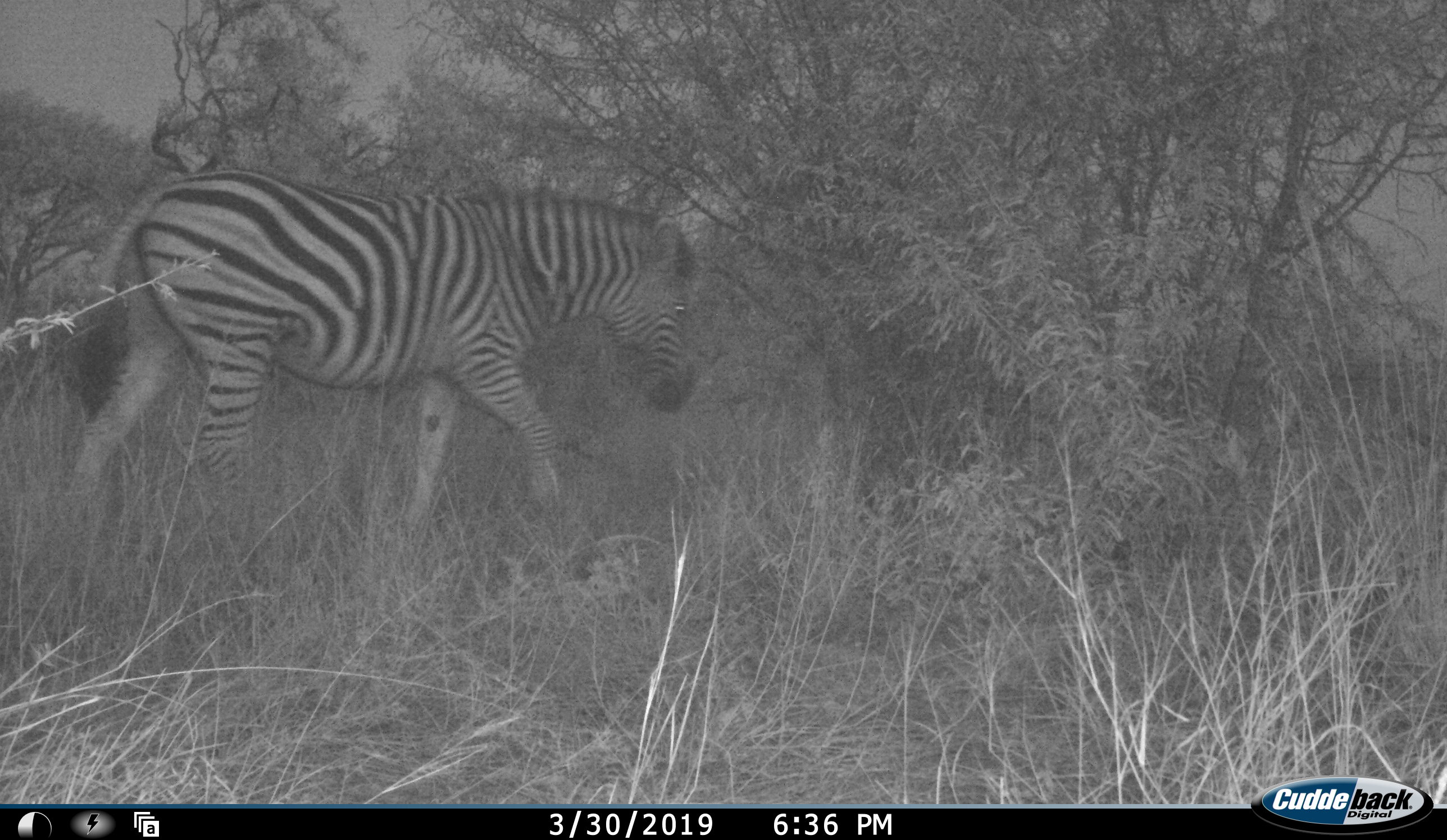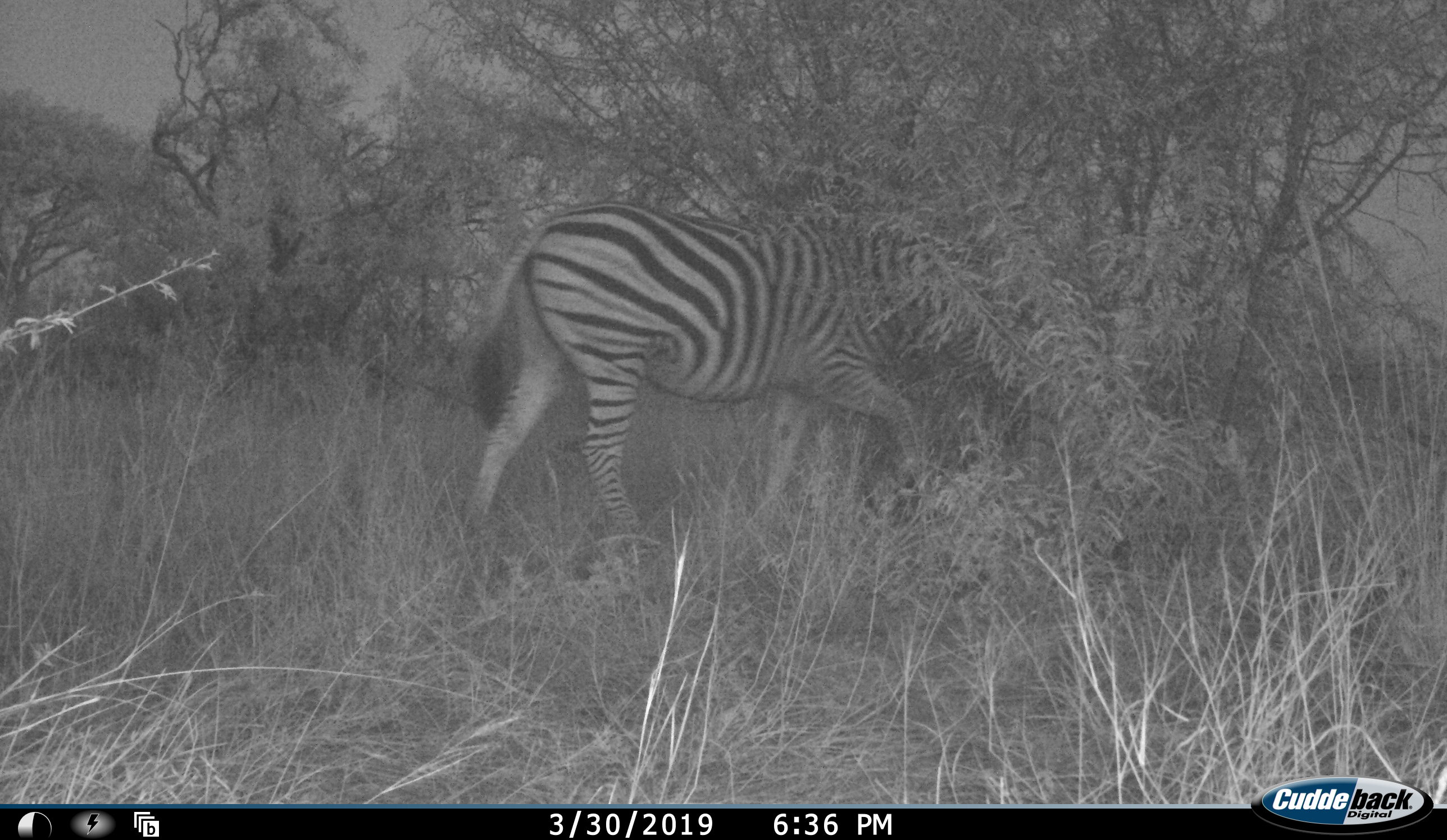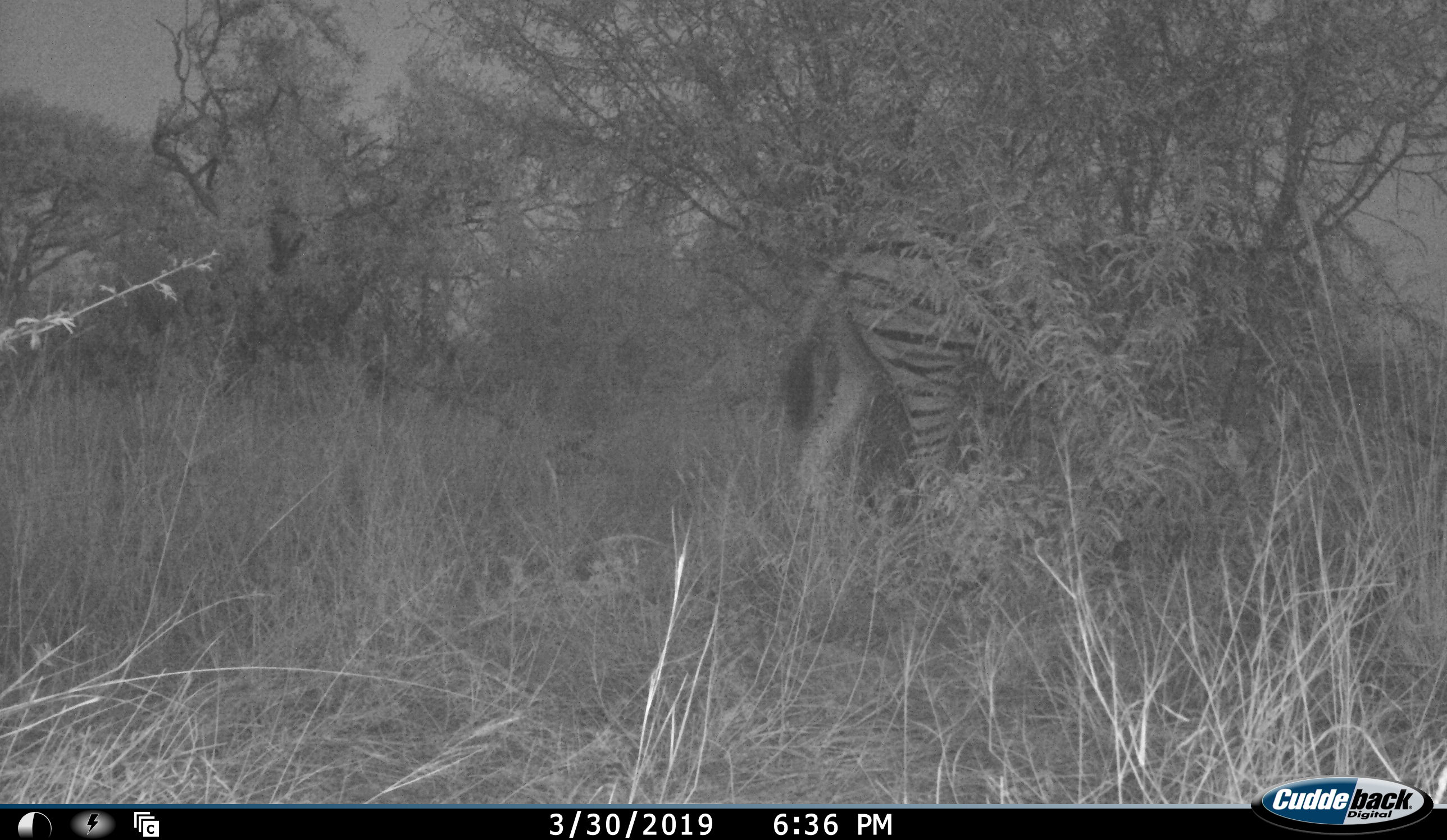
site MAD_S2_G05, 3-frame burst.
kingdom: Animalia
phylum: Chordata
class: Mammalia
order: Perissodactyla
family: Equidae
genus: Equus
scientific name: Equus quagga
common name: plains zebra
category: zebraplains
Zebraplains (plains zebra) (Equus quagga), count 1. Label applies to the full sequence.